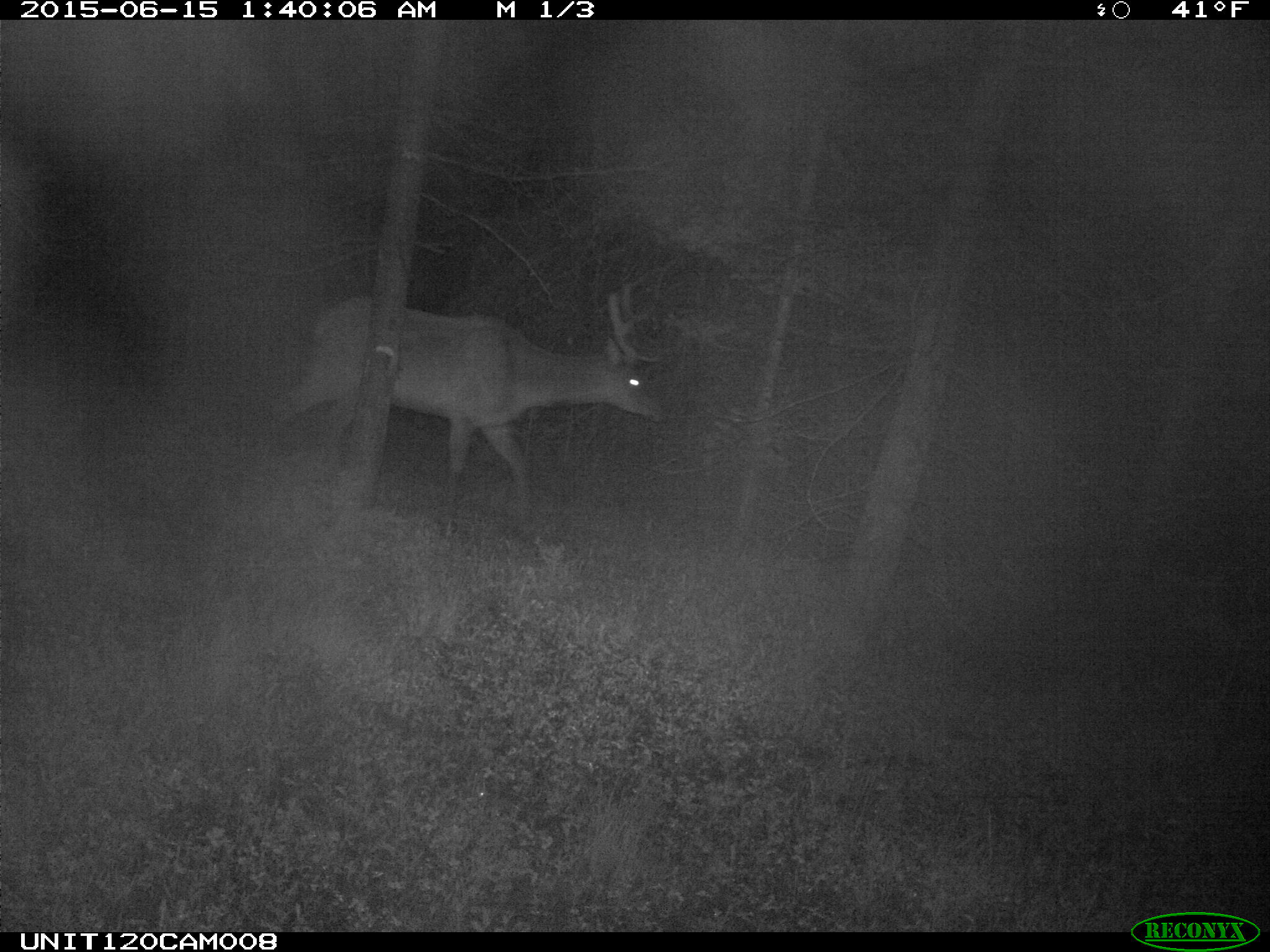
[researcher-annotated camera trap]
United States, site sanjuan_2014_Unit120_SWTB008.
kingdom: Animalia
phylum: Chordata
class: Mammalia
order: Artiodactyla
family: Cervidae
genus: Cervus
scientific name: Cervus elaphus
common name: red deer